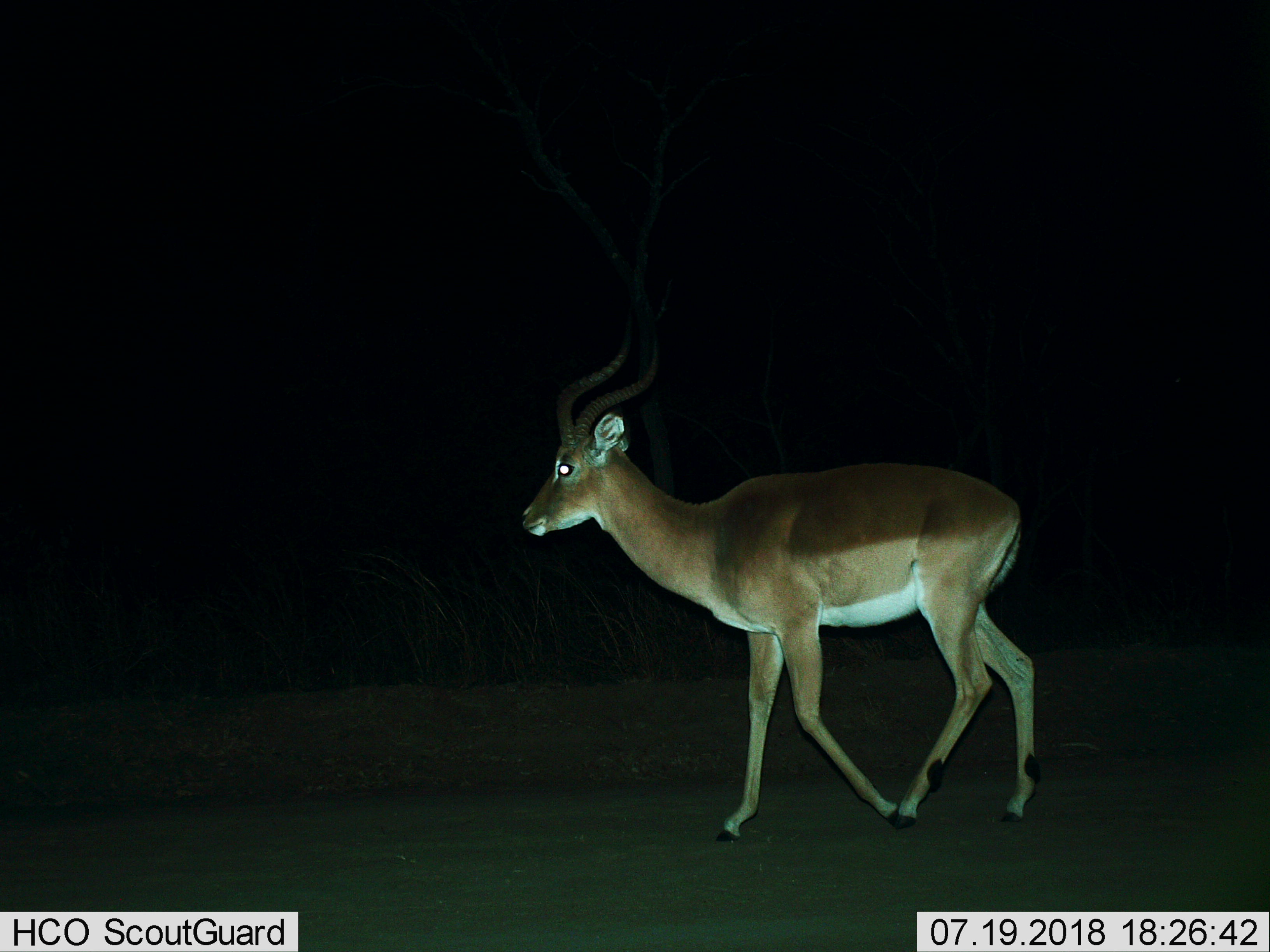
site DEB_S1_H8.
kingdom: Animalia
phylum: Chordata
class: Mammalia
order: Artiodactyla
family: Bovidae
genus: Aepyceros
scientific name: Aepyceros melampus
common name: impala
Impala (Aepyceros melampus), count 1. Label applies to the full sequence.